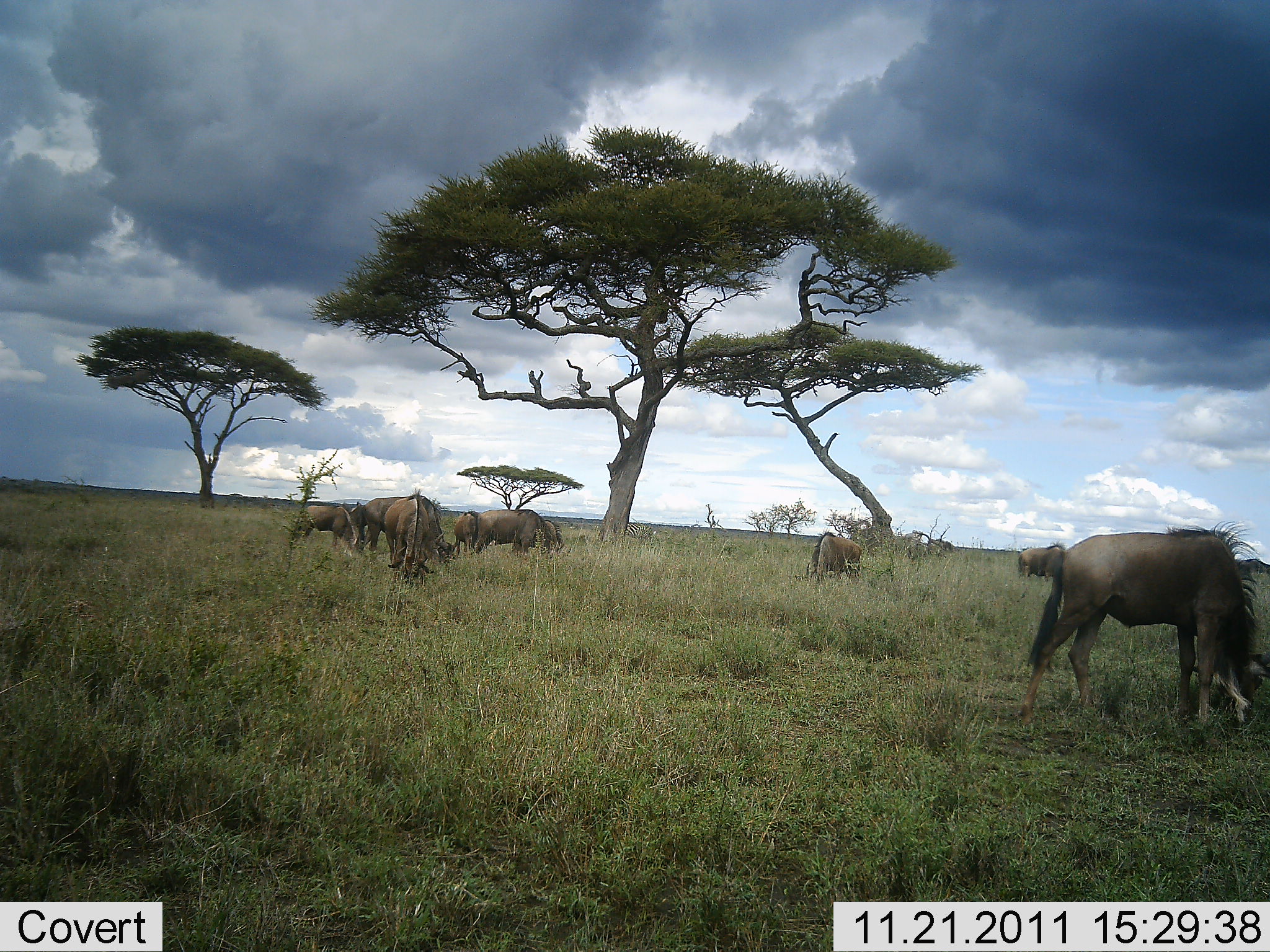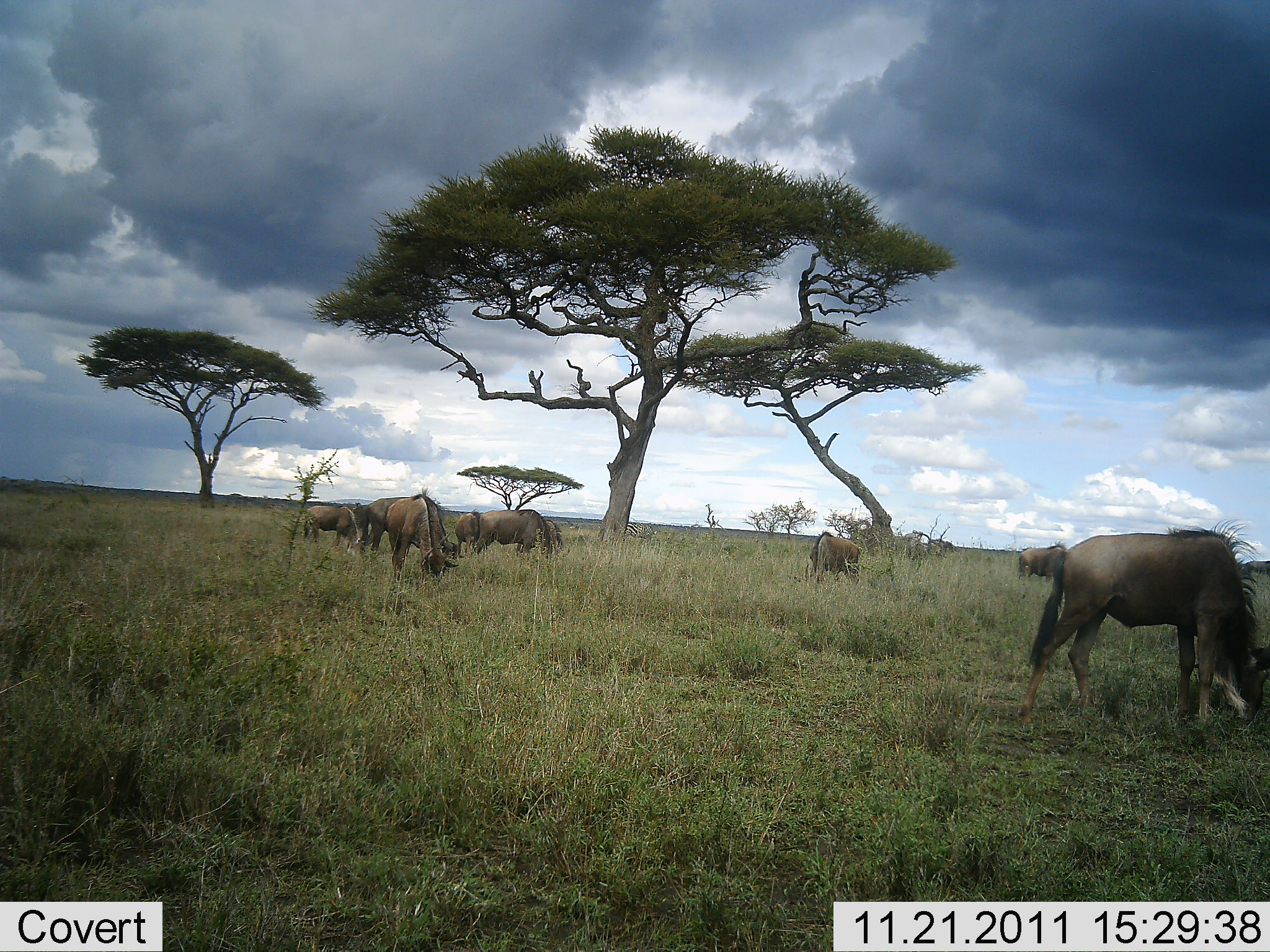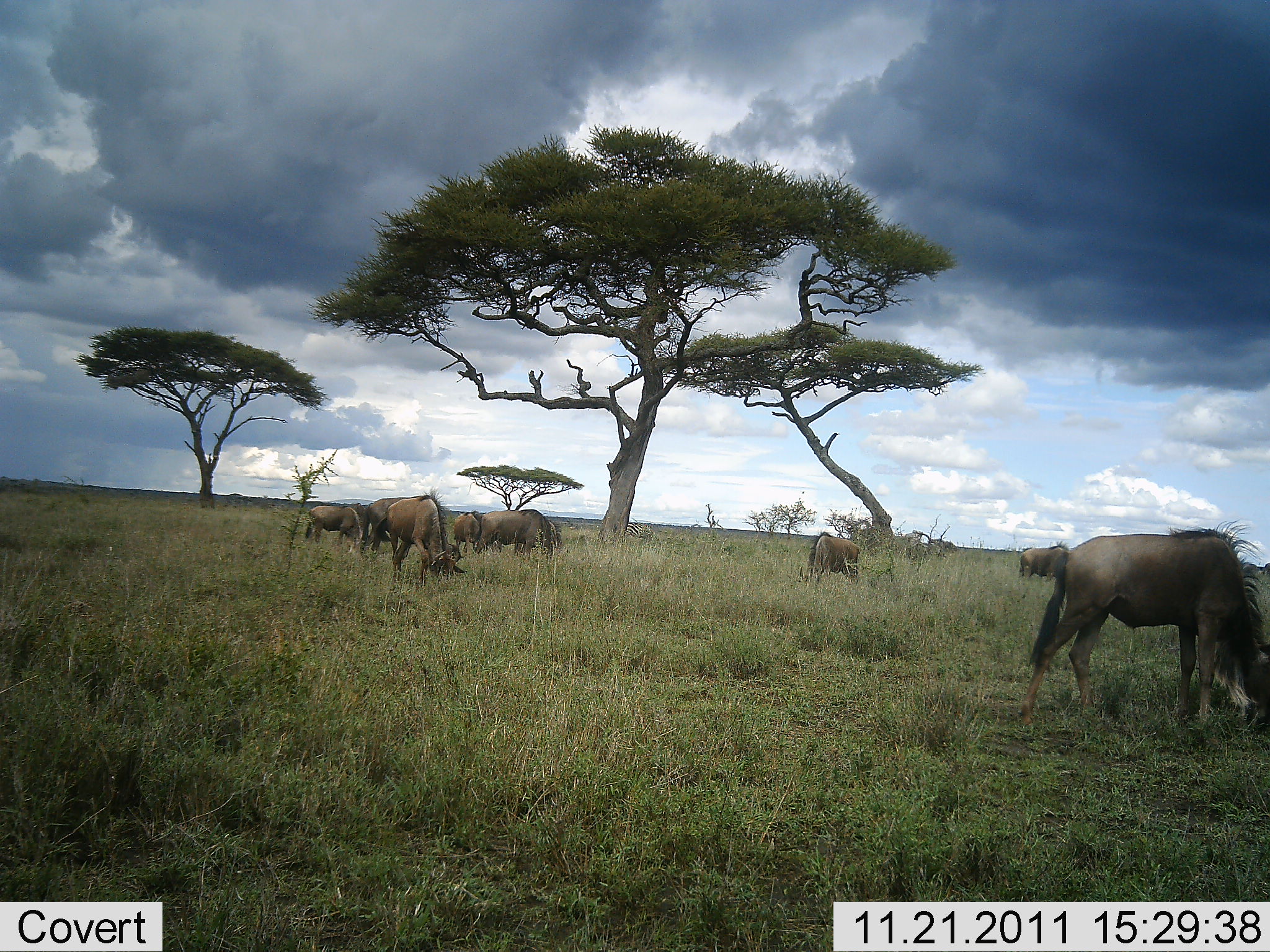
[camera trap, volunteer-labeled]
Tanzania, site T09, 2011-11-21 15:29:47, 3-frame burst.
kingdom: Animalia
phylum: Chordata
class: Mammalia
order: Artiodactyla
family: Bovidae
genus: Connochaetes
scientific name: Connochaetes taurinus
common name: blue wildebeest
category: wildebeest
Wildebeest (blue wildebeest) (Connochaetes taurinus), count 8. Behavior (volunteer vote fractions): standing 23%, resting 0%, moving 0%, interacting 8%. Young present (vote fraction): 0%. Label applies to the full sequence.